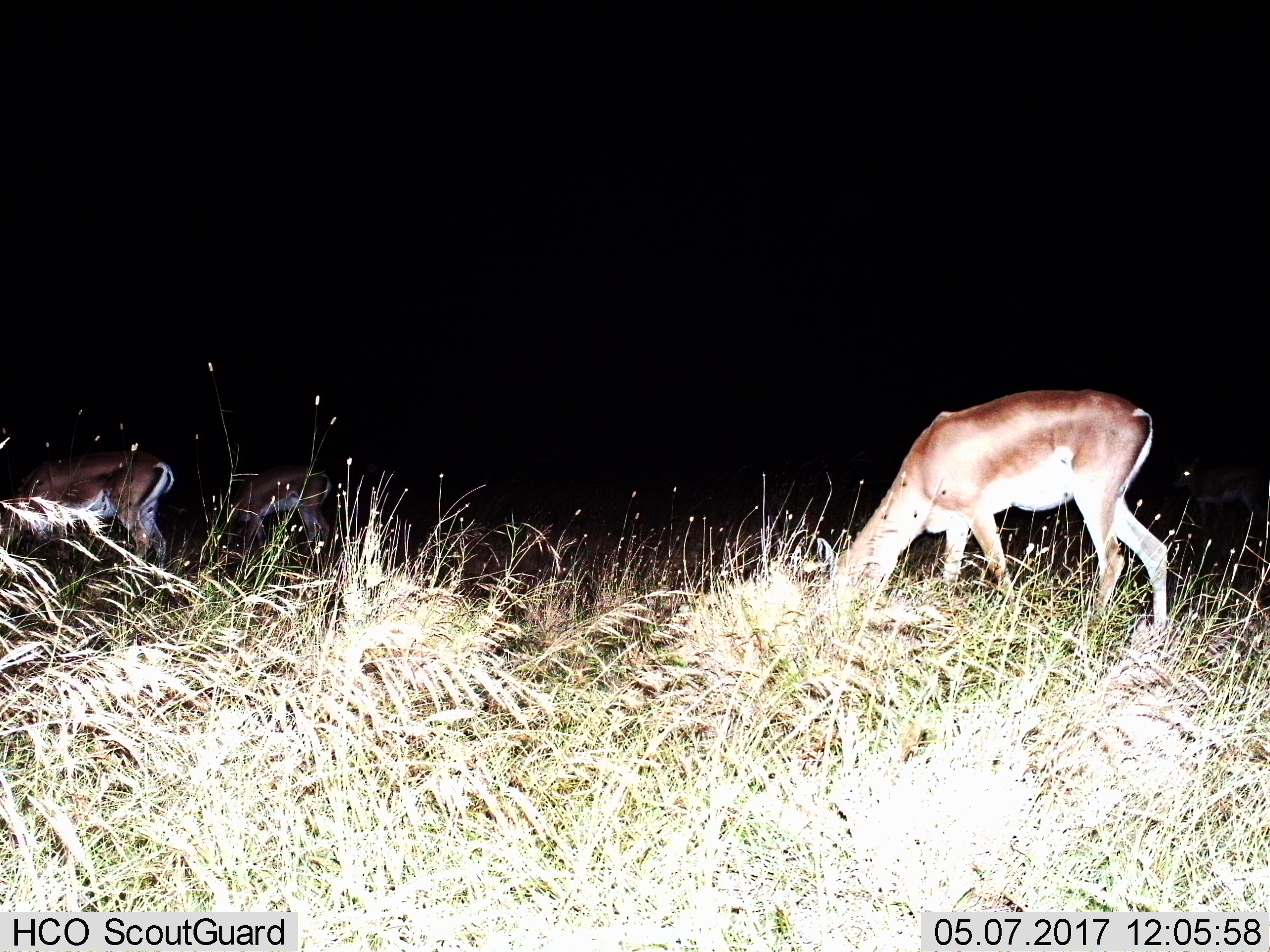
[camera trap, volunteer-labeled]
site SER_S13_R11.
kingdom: Animalia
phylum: Chordata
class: Mammalia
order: Artiodactyla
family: Bovidae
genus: Nanger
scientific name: Nanger granti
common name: grant's gazelle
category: gazellegrants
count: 3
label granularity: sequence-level